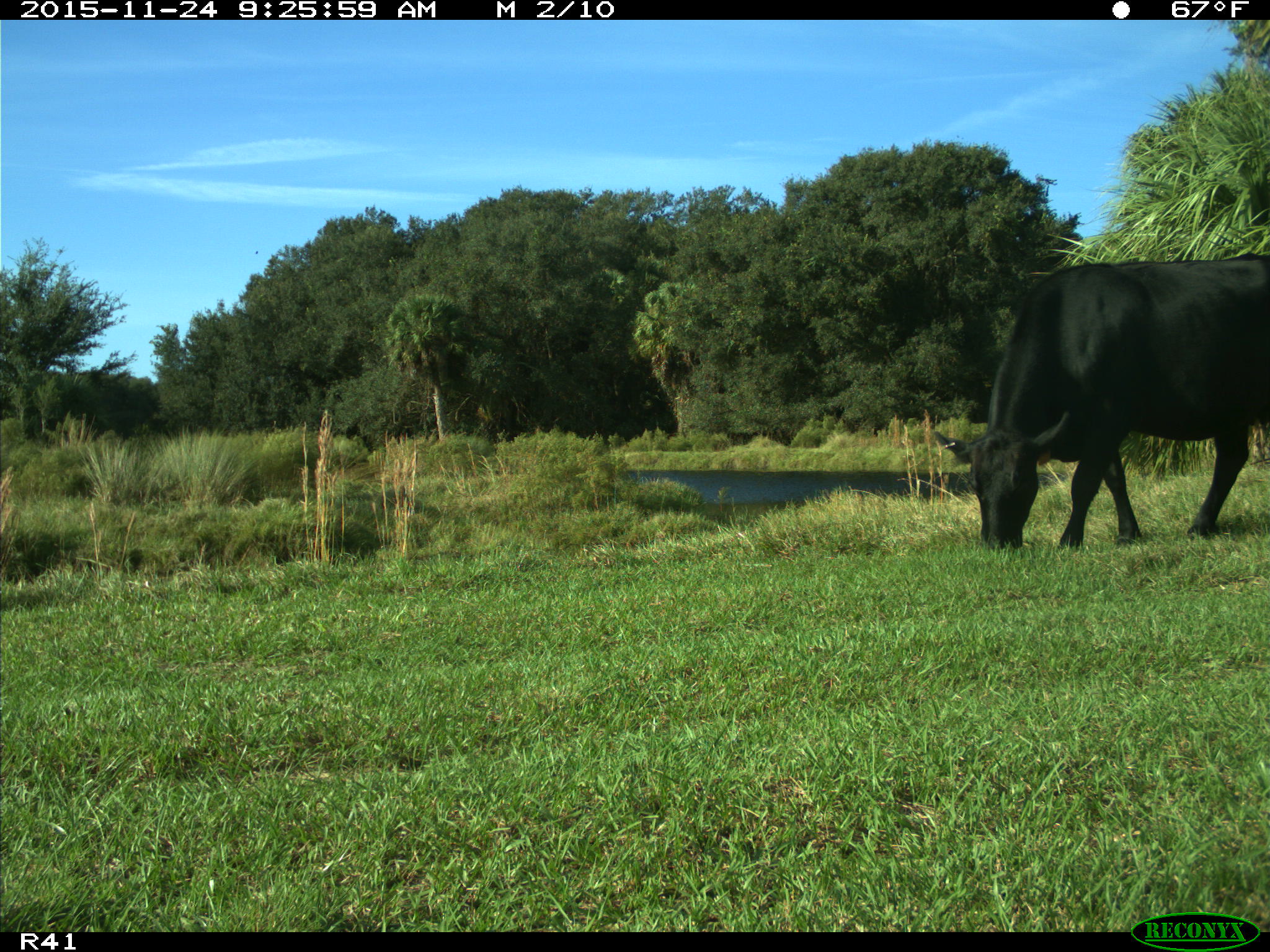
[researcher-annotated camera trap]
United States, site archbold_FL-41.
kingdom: Animalia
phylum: Chordata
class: Mammalia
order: Artiodactyla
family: Bovidae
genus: Bos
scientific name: Bos taurus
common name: domestic cow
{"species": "Bos taurus (domestic cow)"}